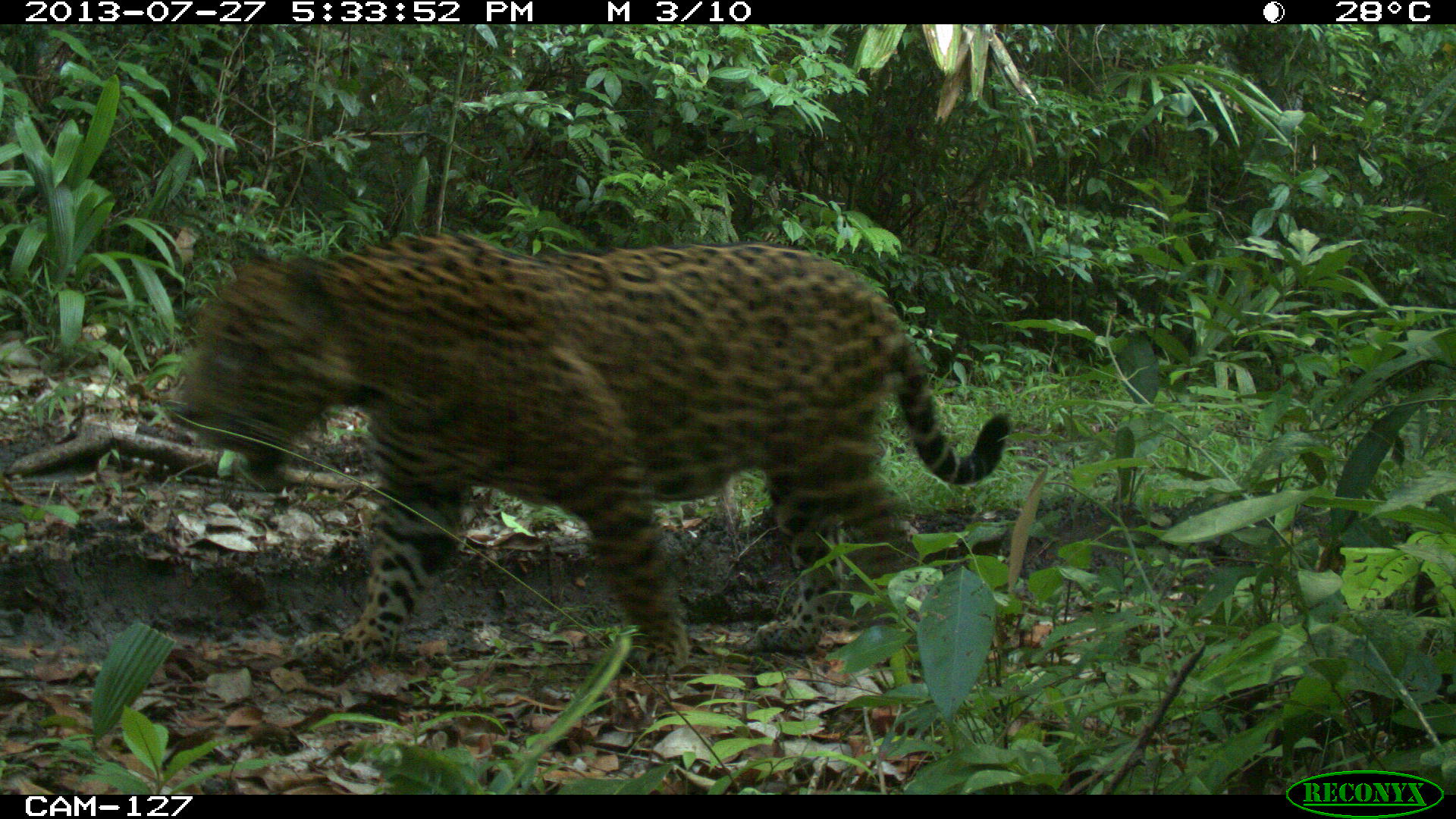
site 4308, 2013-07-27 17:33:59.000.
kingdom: Animalia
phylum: Chordata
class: Mammalia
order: Carnivora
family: Felidae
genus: Panthera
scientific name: Panthera onca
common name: jaguar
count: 1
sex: male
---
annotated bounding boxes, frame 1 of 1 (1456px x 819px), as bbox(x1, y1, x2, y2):
panthera onca: bbox(173, 230, 1010, 676)